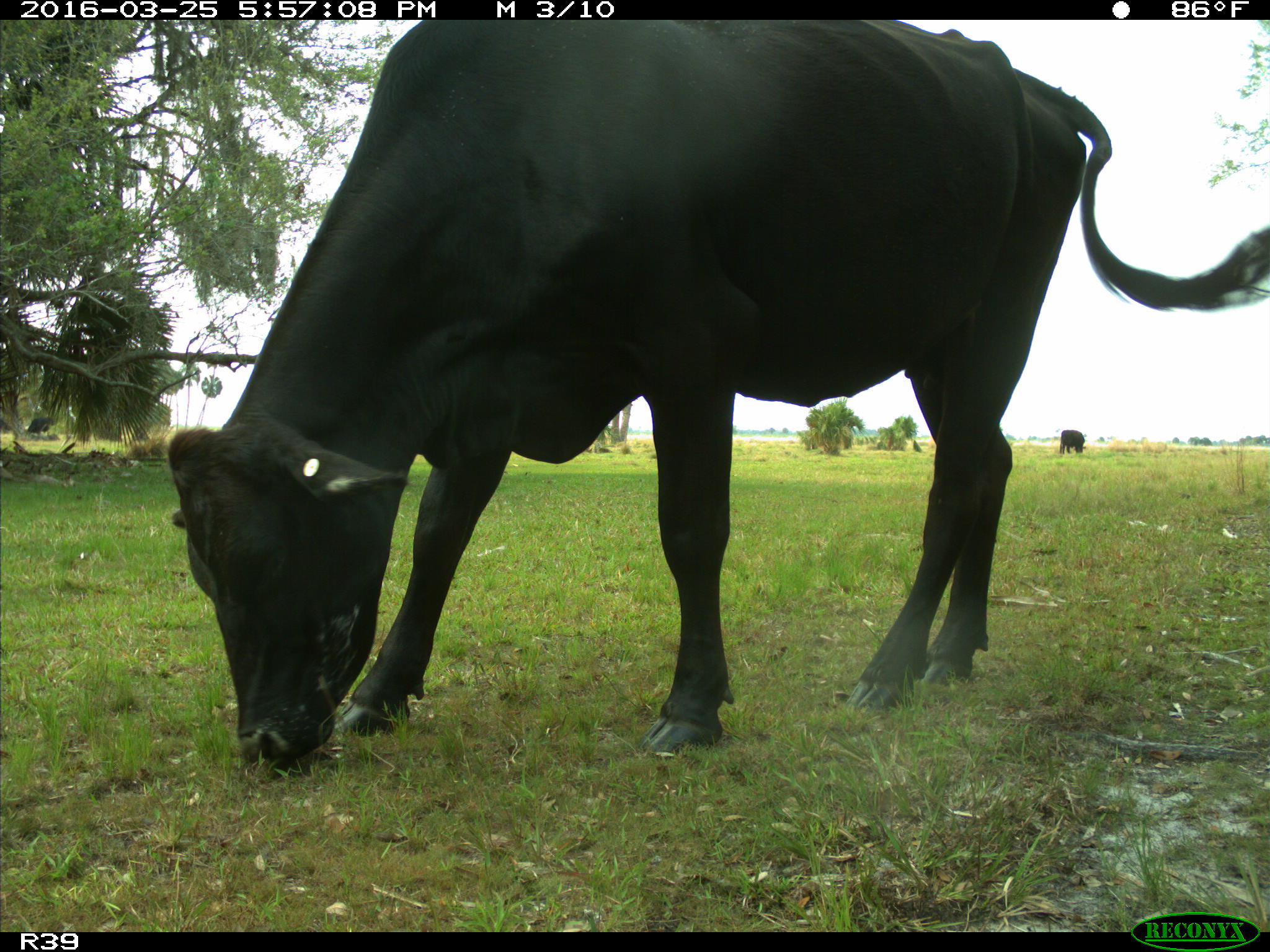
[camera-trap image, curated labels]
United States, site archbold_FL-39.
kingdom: Animalia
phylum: Chordata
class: Mammalia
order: Artiodactyla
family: Bovidae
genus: Bos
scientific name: Bos taurus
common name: domestic cow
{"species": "Bos taurus (domestic cow)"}